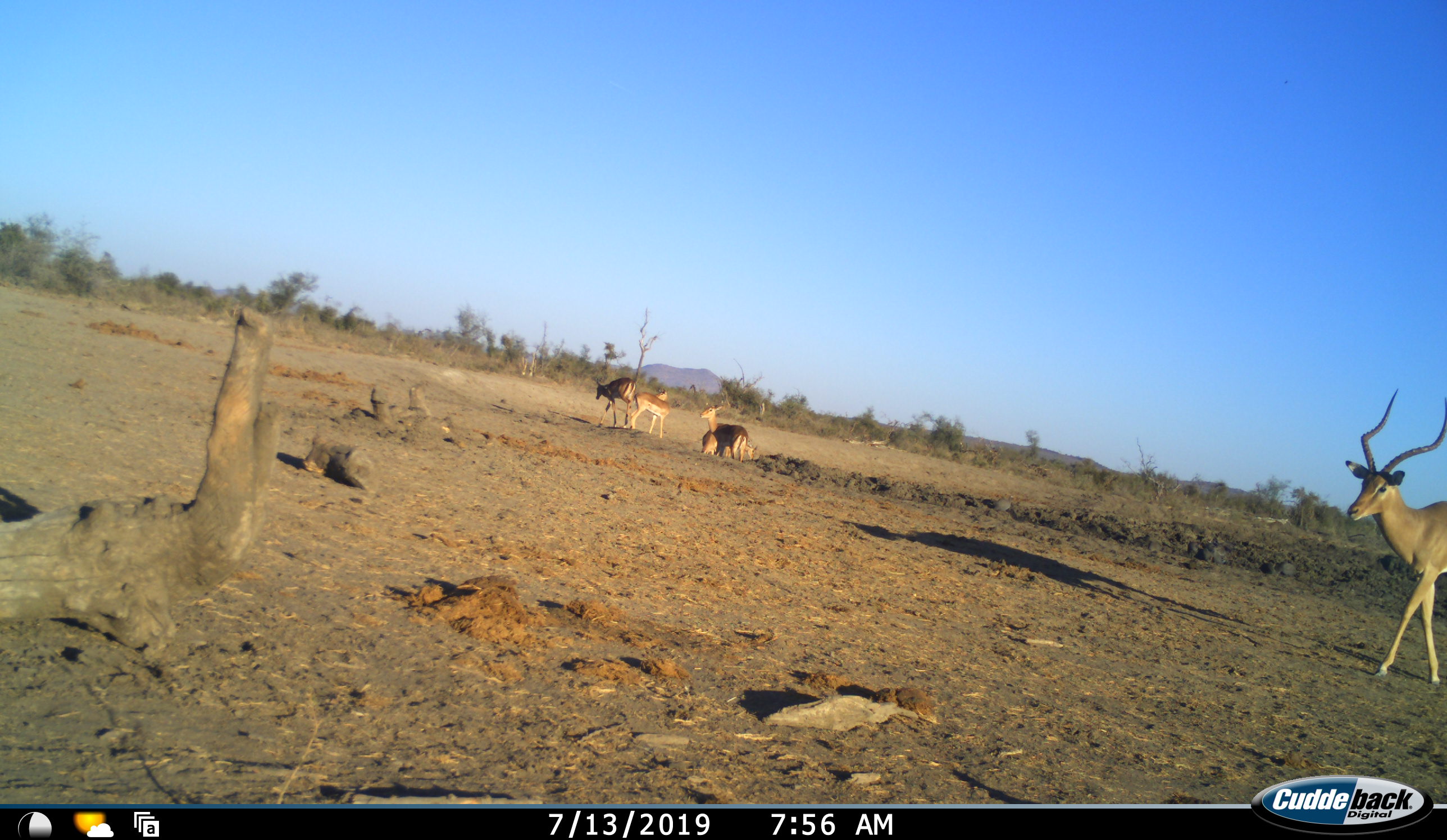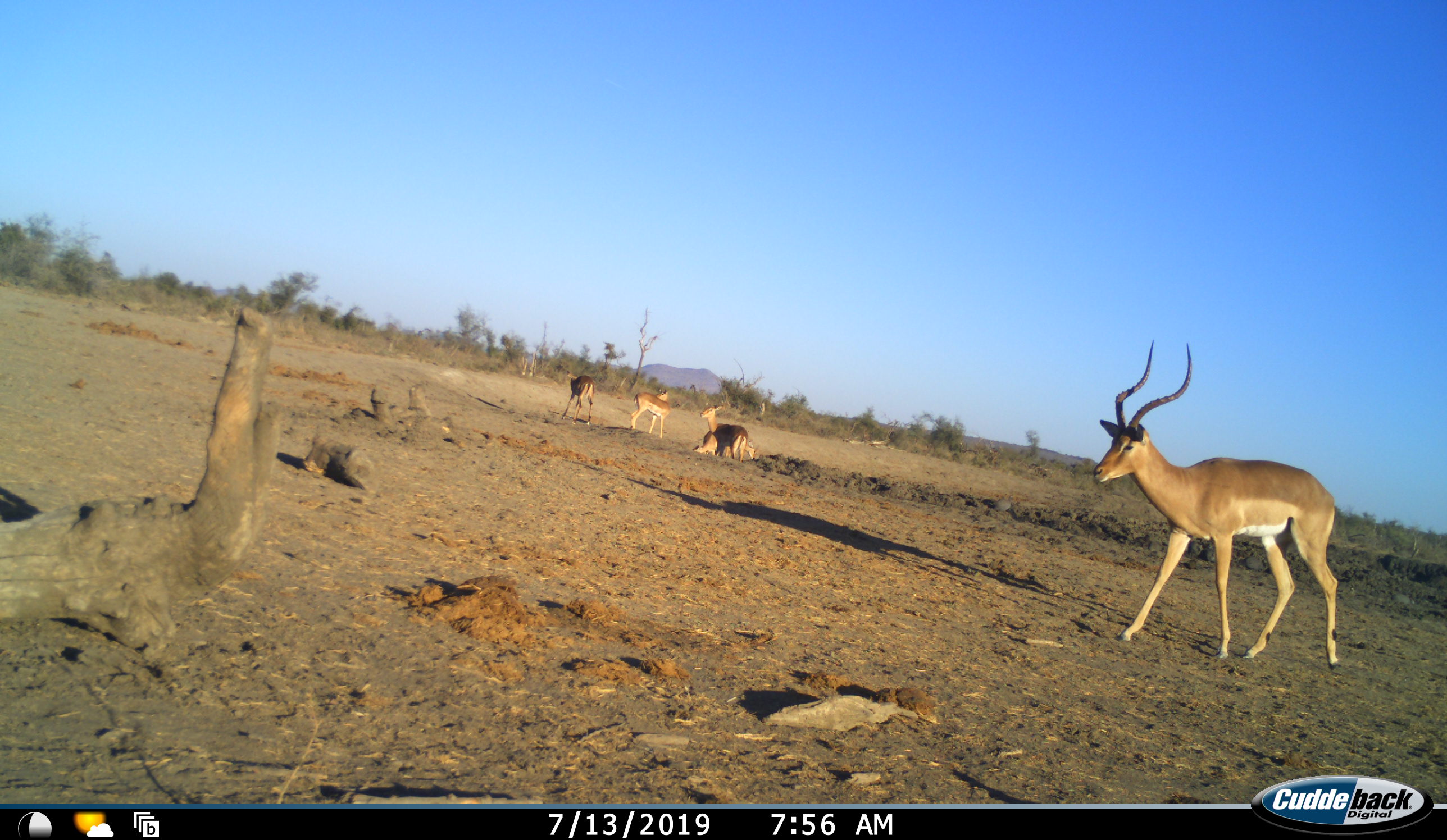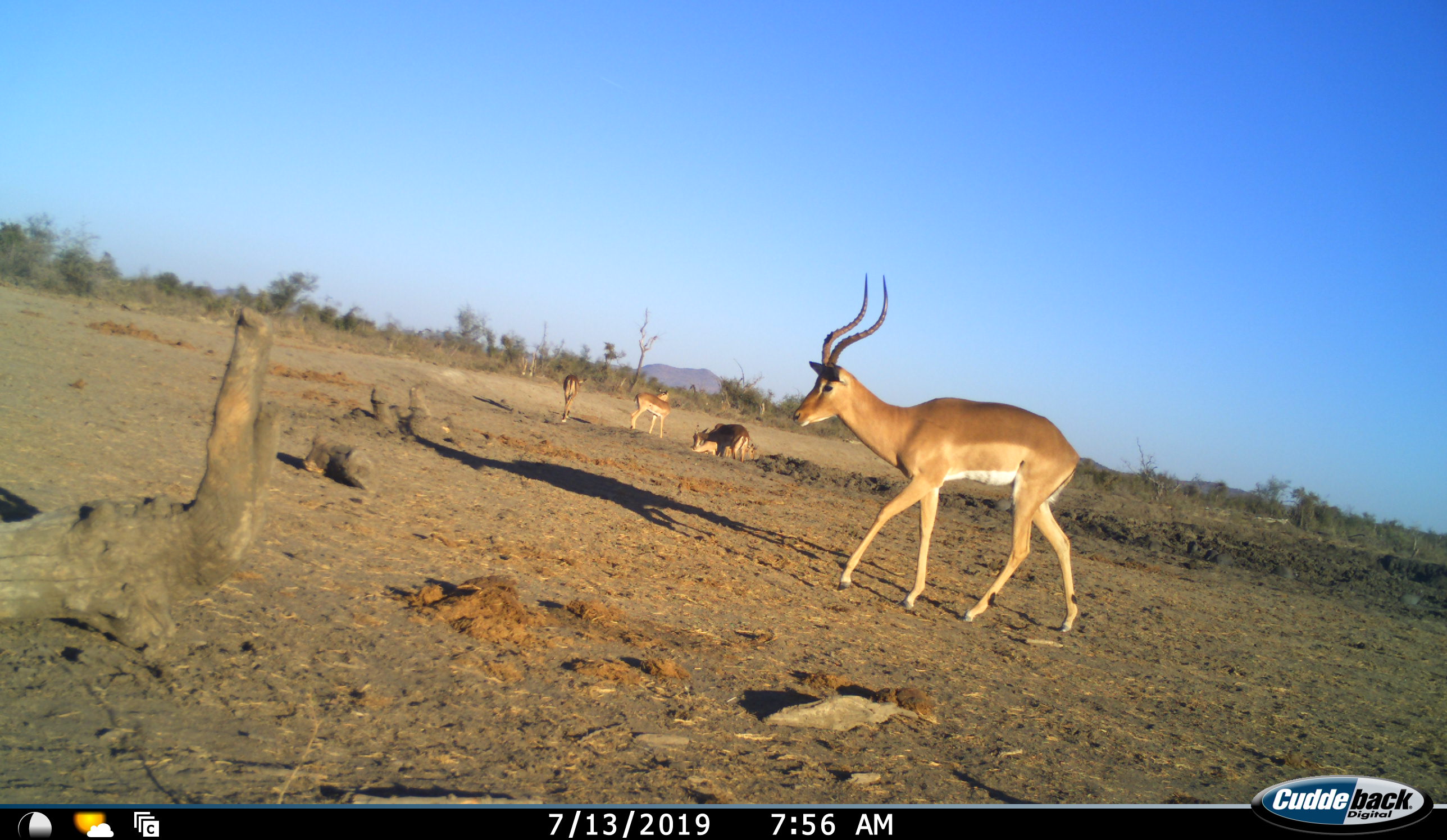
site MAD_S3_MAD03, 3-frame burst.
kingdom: Animalia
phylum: Chordata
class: Mammalia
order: Artiodactyla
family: Bovidae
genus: Aepyceros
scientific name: Aepyceros melampus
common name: impala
Impala (Aepyceros melampus), count 5. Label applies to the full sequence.